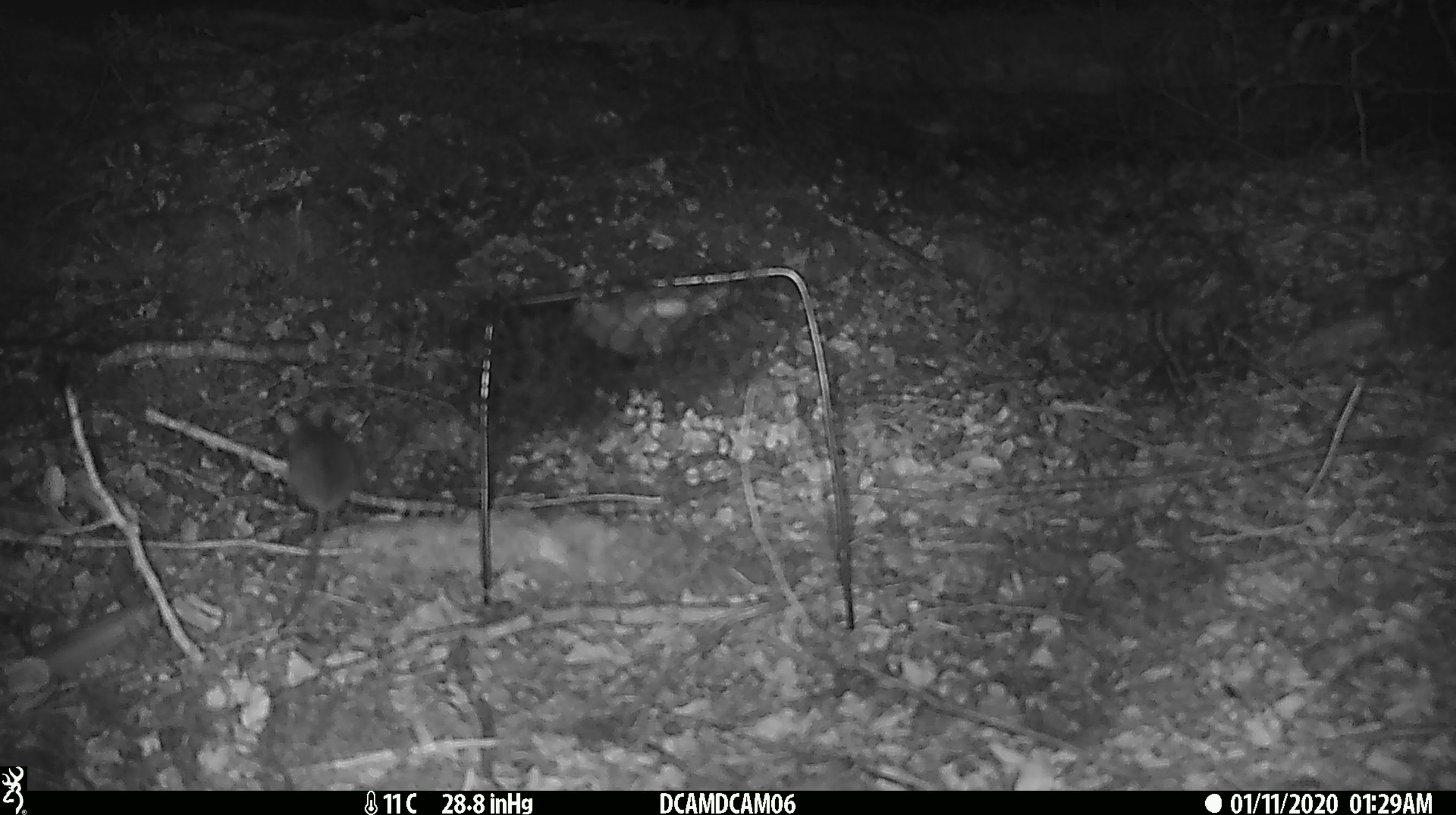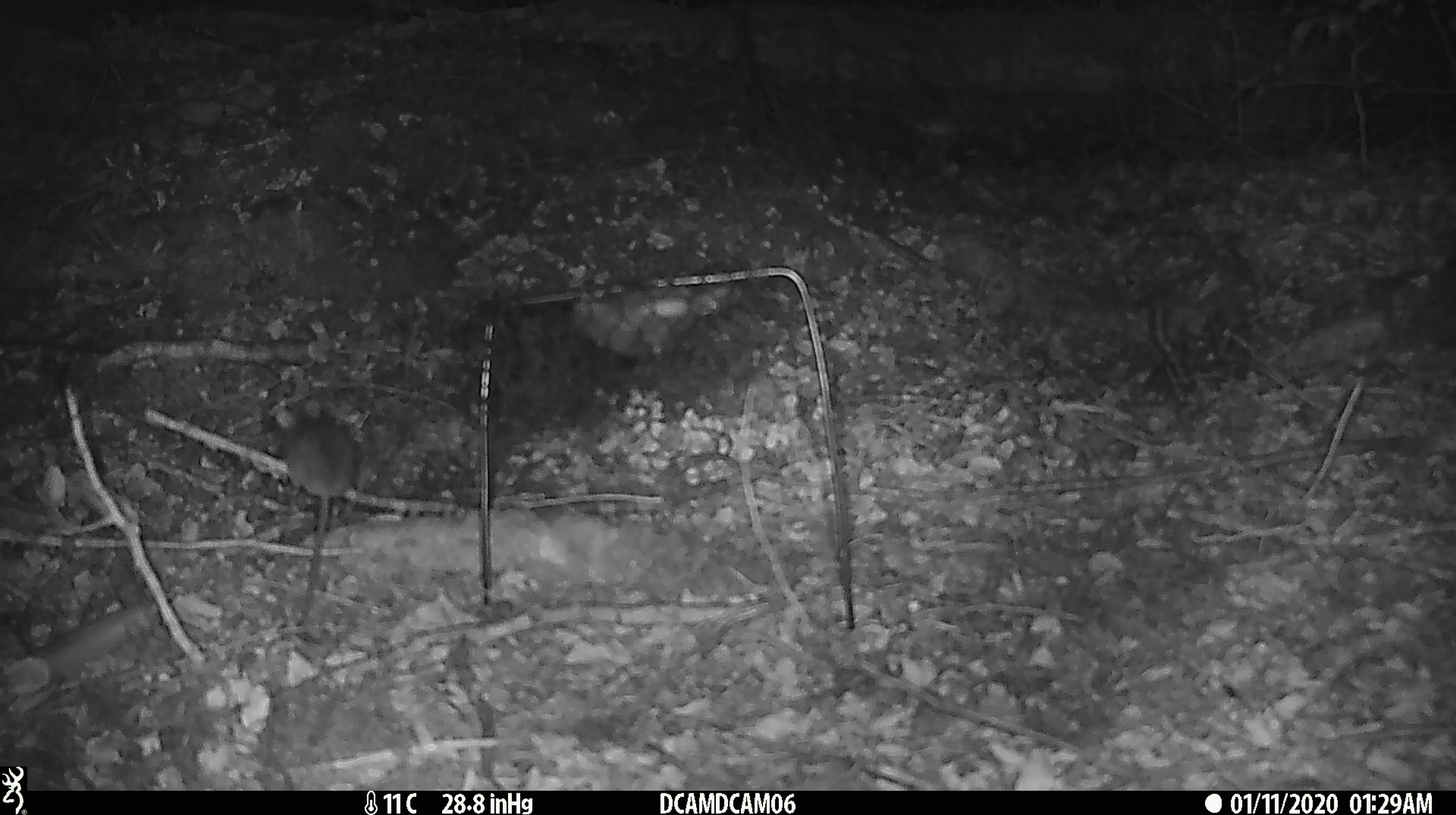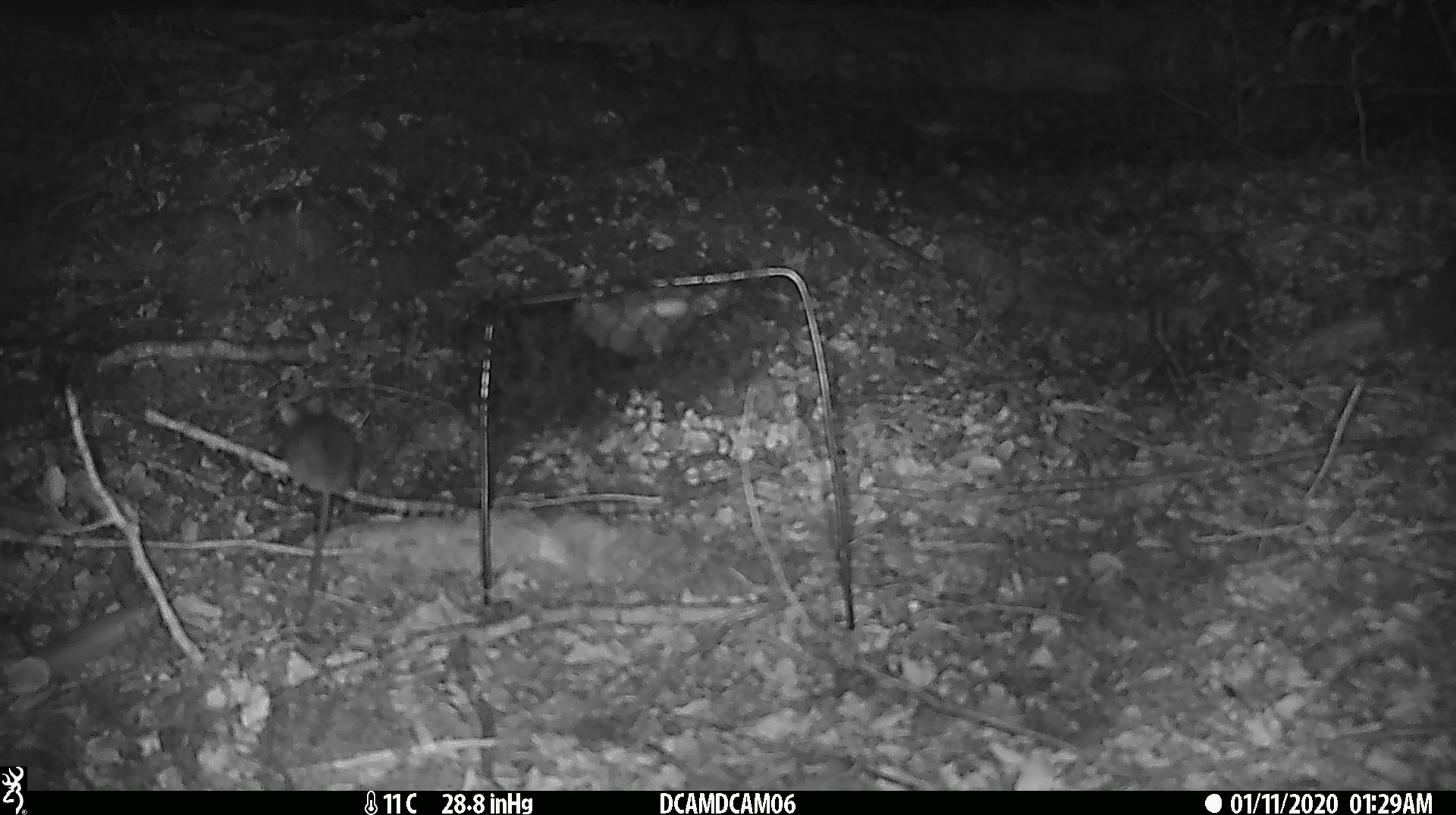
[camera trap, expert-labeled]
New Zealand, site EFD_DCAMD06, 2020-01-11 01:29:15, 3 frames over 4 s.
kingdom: Animalia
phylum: Chordata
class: Mammalia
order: Rodentia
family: Muridae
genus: Mus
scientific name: Mus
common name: mouse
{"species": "mouse (Mus)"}